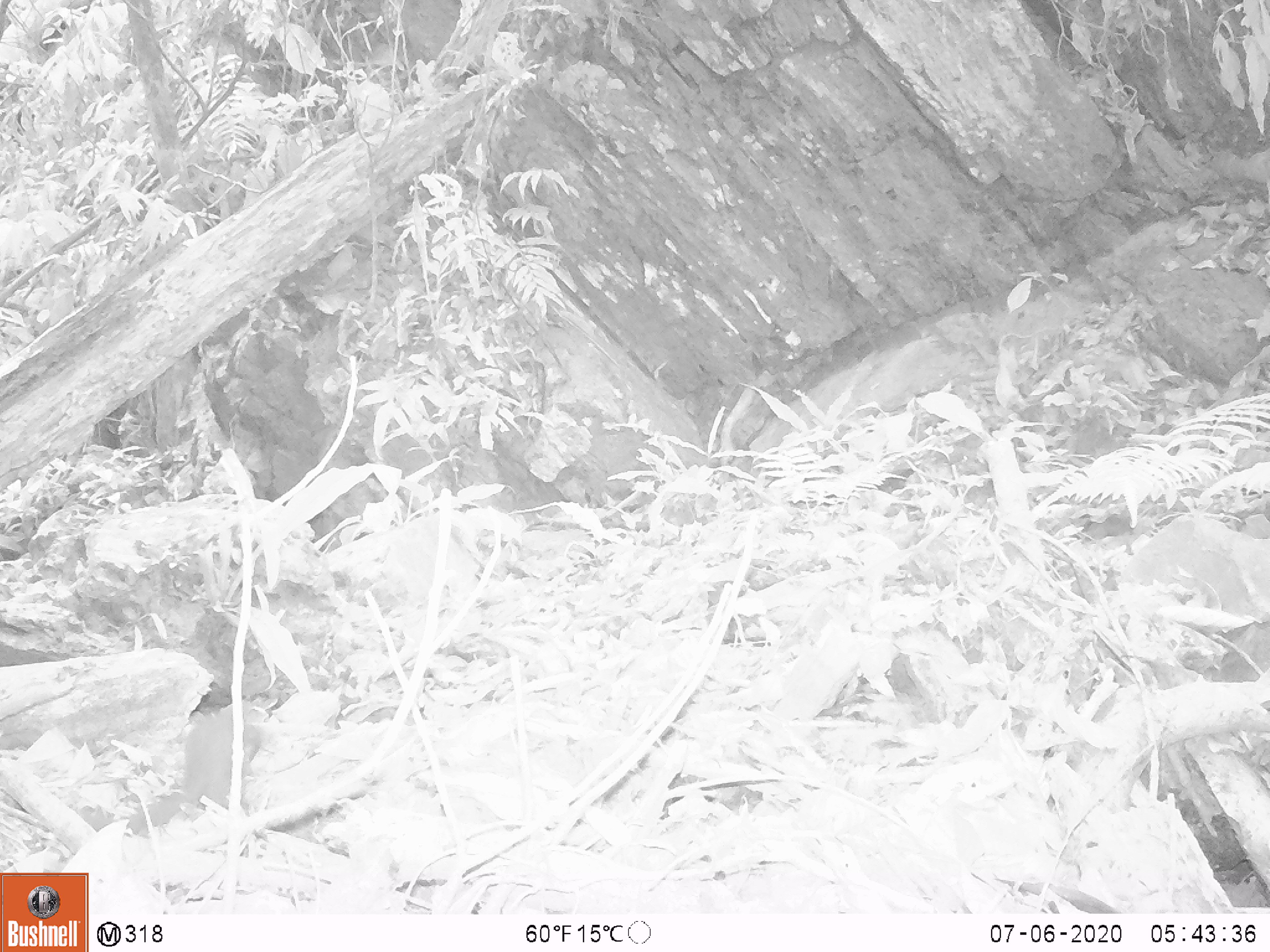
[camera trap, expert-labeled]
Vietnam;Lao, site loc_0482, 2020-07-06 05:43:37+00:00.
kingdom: Animalia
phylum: Chordata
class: Aves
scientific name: Aves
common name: bird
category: unidentified bird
Unidentified bird (bird) (Aves). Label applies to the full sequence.